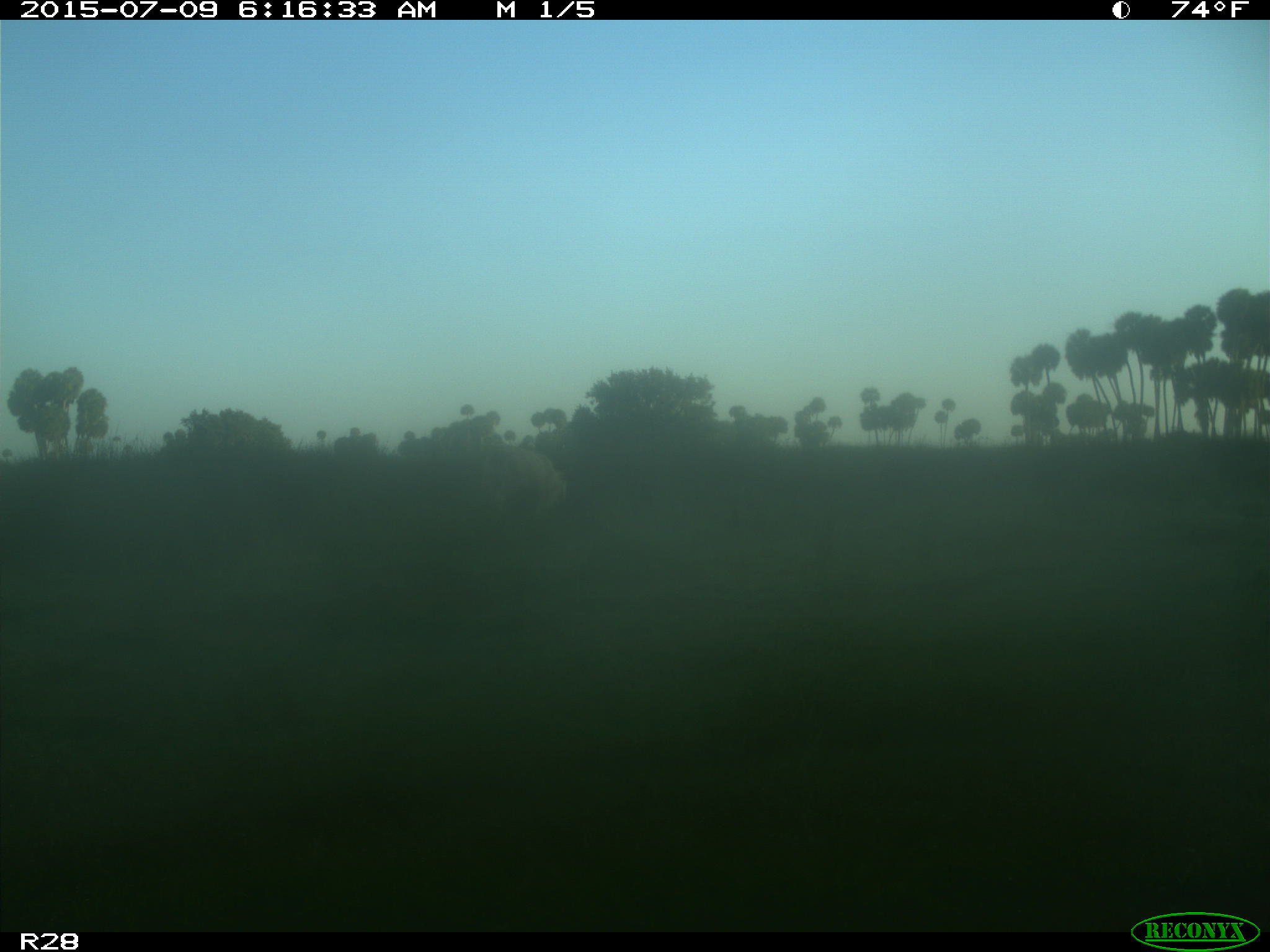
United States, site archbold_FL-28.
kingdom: Animalia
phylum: Chordata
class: Mammalia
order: Artiodactyla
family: Bovidae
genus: Bos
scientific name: Bos taurus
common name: domestic cow